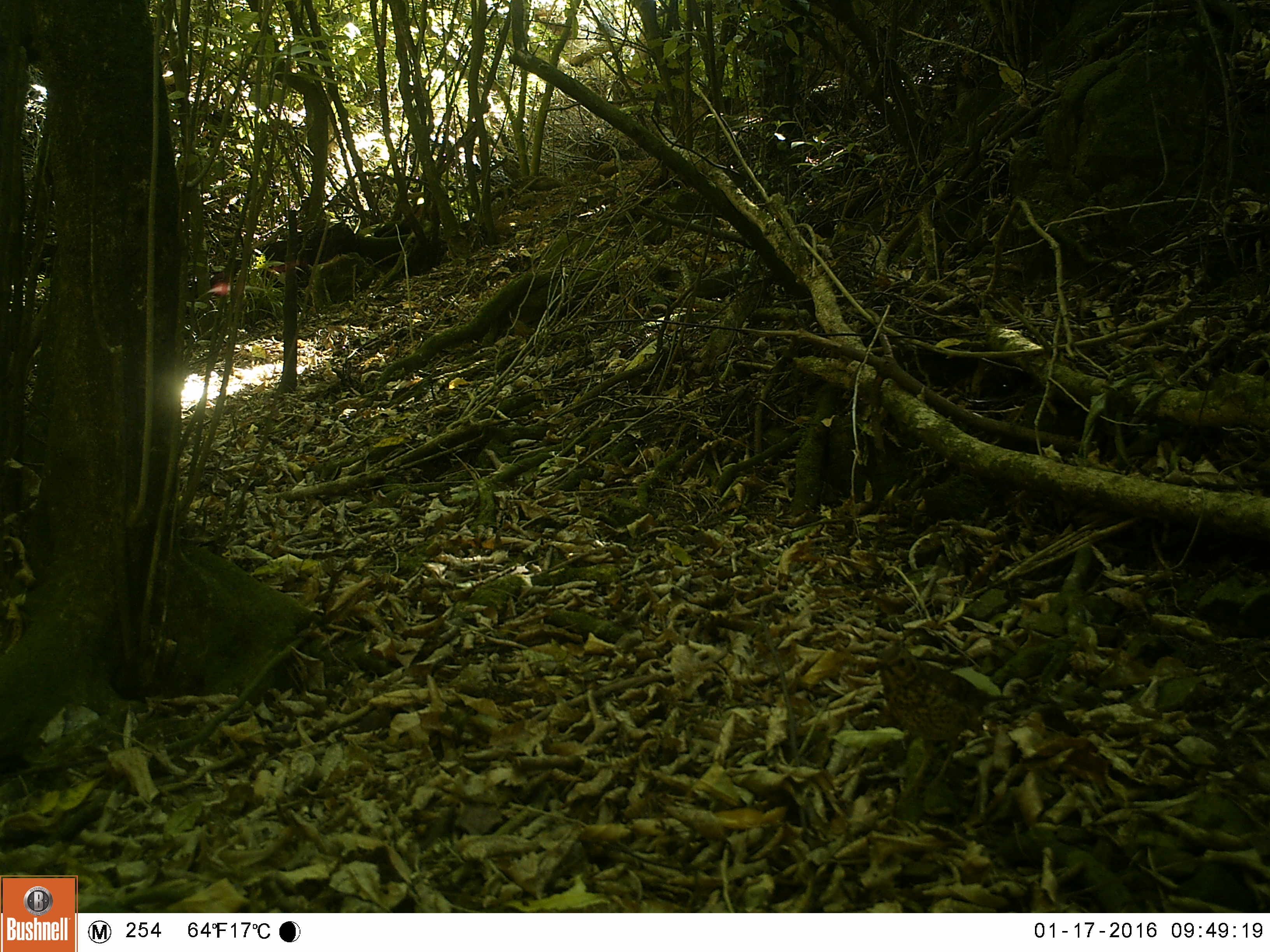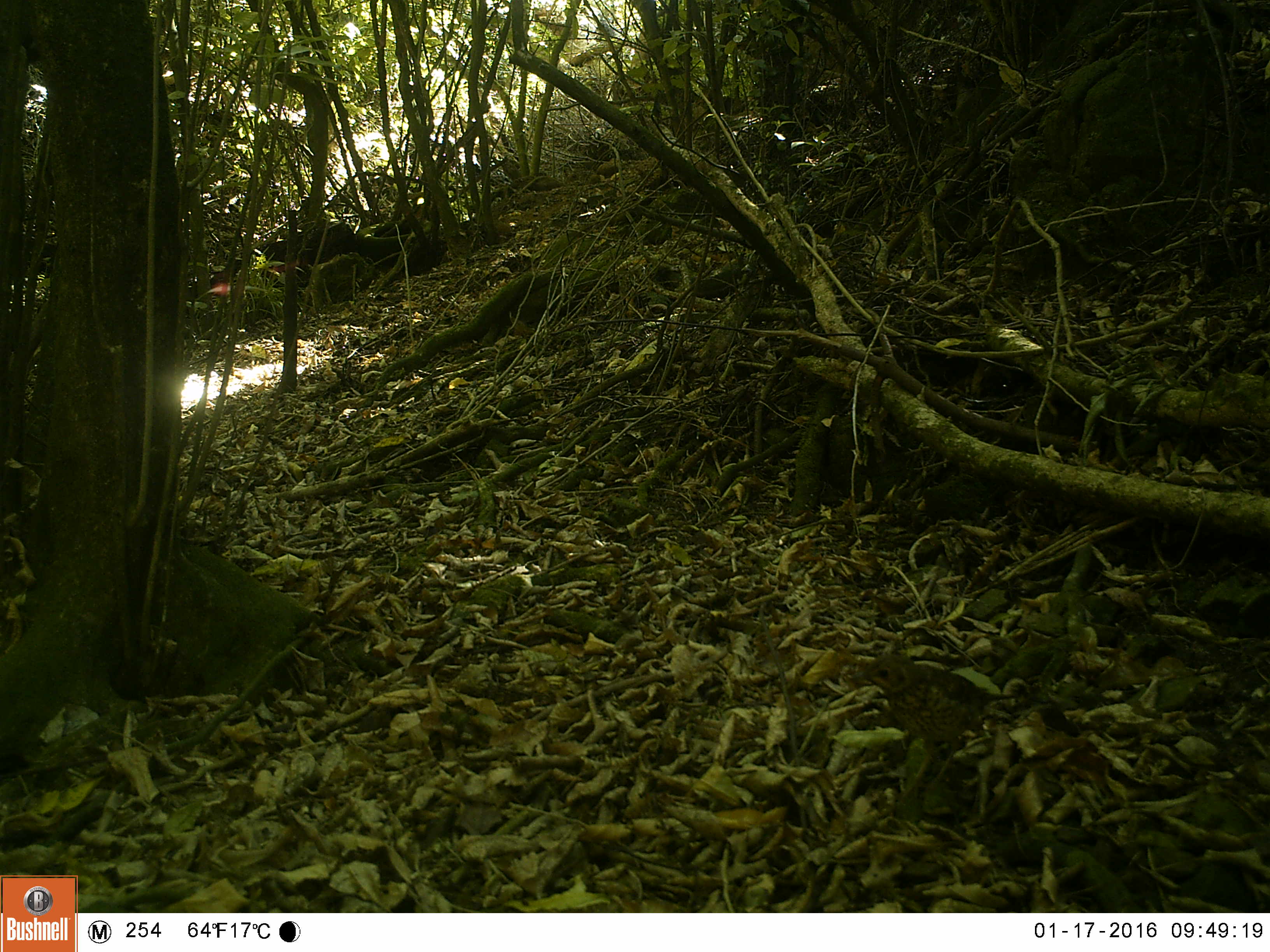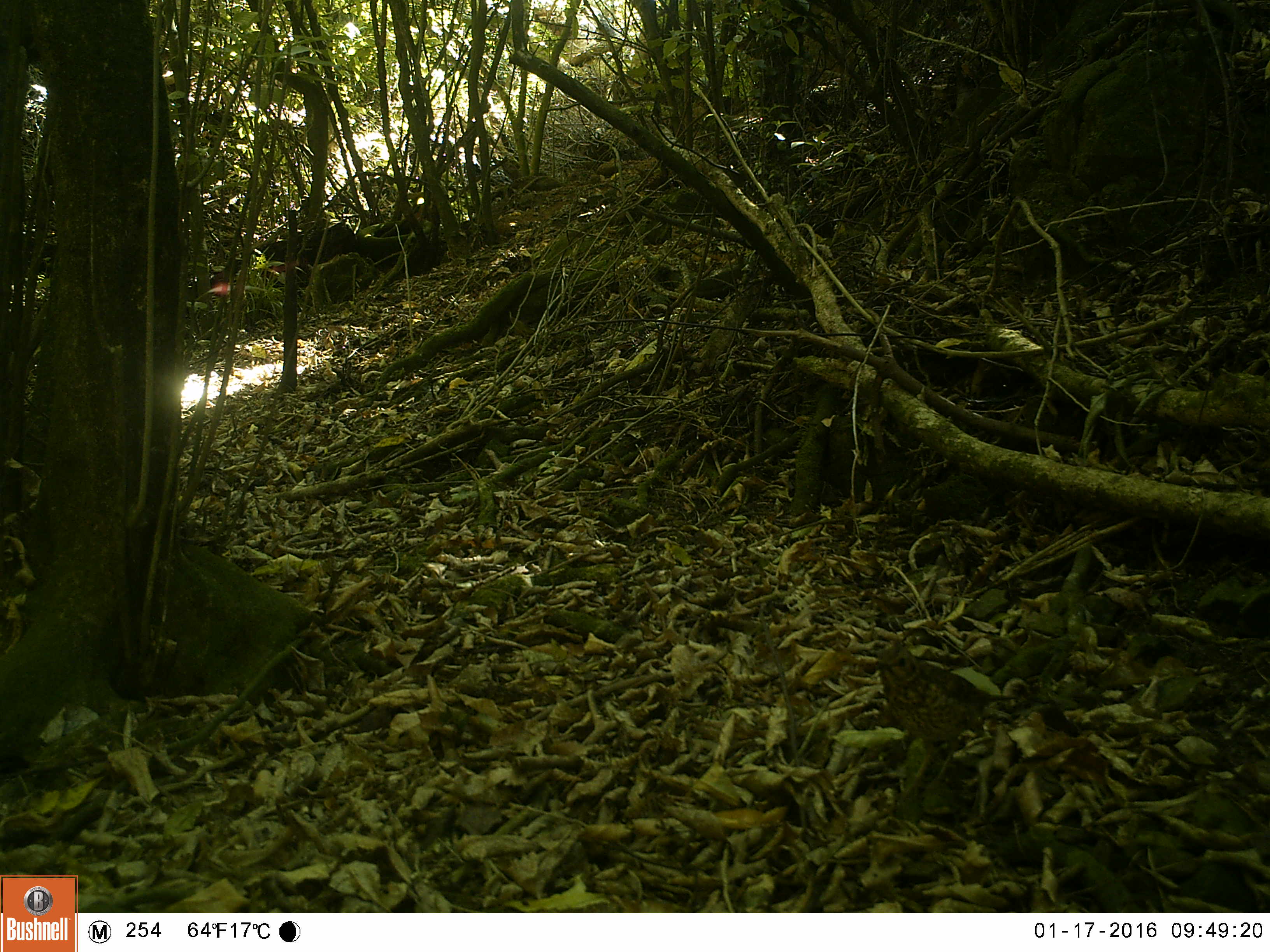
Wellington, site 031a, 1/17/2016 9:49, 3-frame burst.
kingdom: Animalia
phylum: Chordata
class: Aves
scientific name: Aves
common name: bird